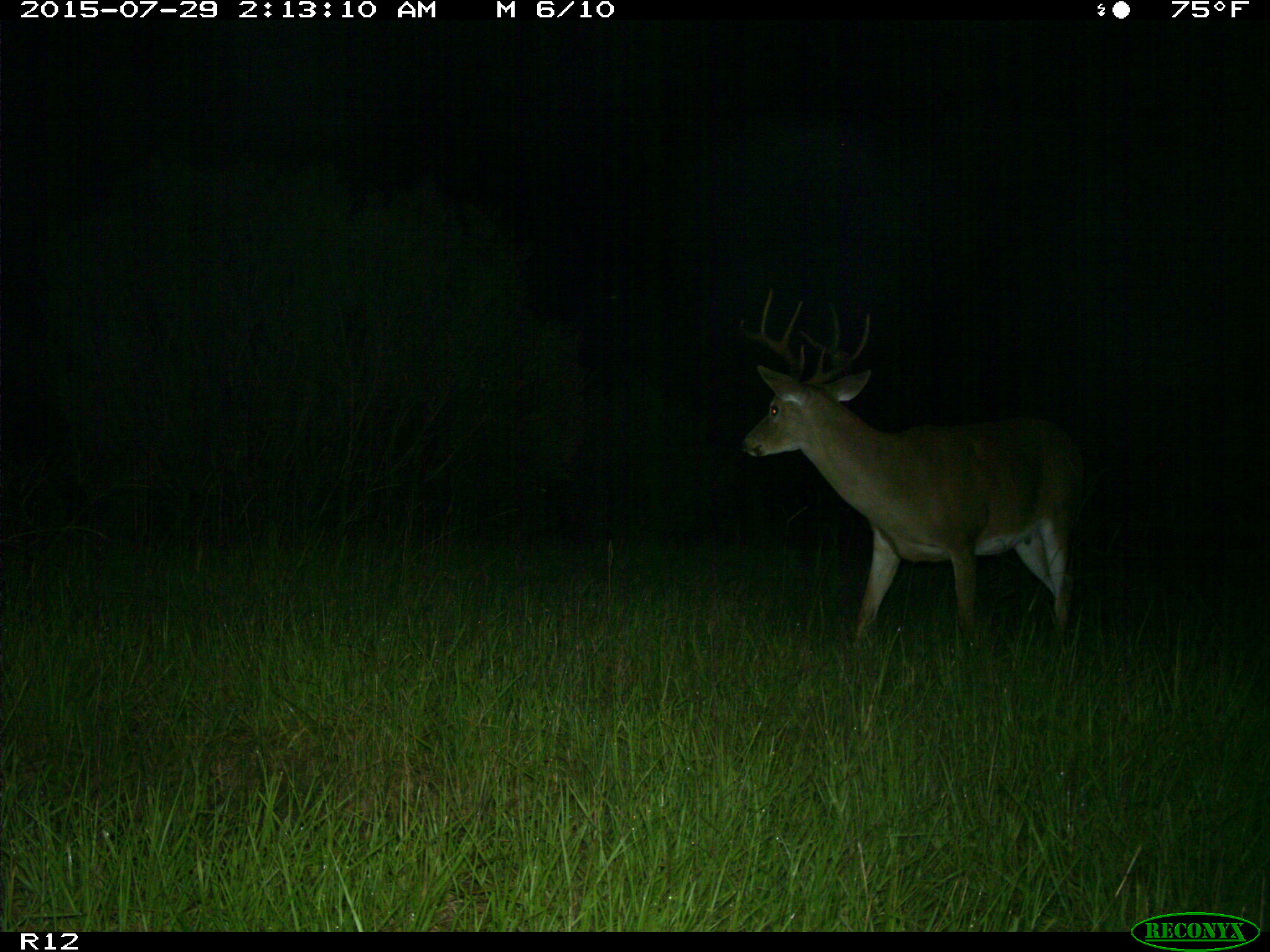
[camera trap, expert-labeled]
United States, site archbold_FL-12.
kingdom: Animalia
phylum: Chordata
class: Mammalia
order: Artiodactyla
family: Cervidae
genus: Odocoileus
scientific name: Odocoileus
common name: deer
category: unidentified deer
Unidentified deer (deer) (Odocoileus).